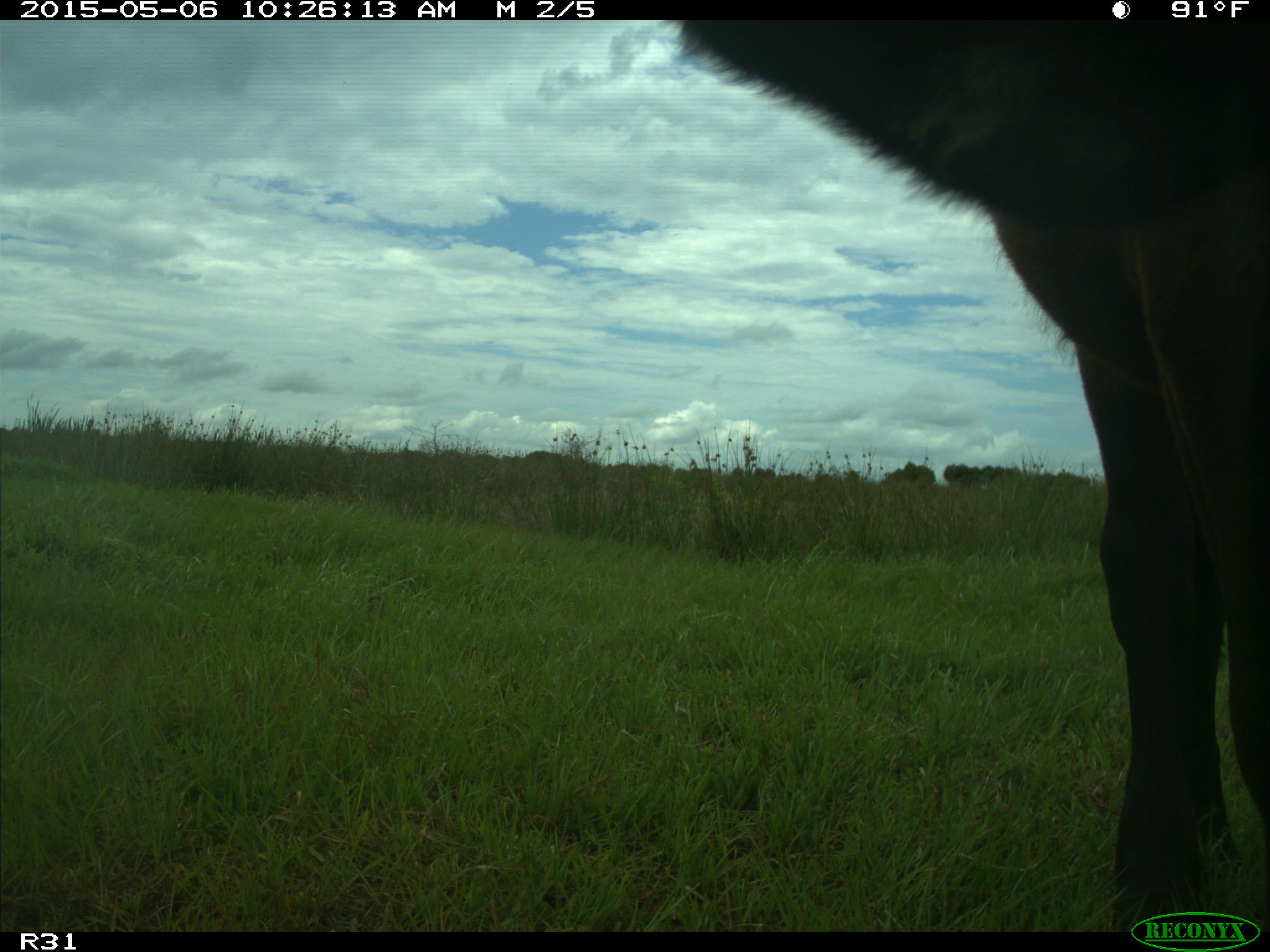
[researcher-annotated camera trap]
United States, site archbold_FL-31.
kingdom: Animalia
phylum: Chordata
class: Mammalia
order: Artiodactyla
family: Bovidae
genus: Bos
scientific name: Bos taurus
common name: domestic cow